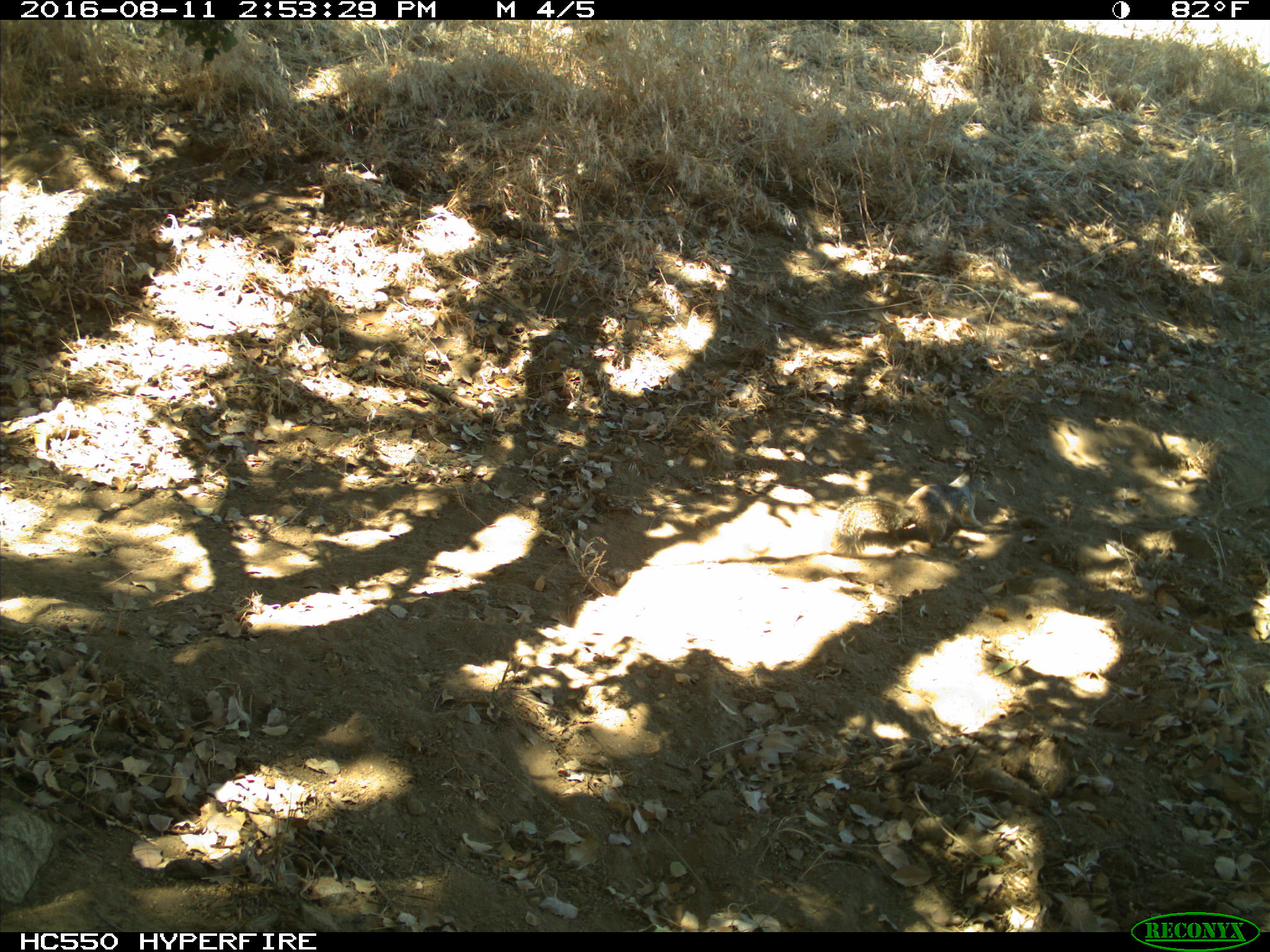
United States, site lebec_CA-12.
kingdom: Animalia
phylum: Chordata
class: Mammalia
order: Rodentia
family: Sciuridae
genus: Otospermophilus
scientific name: Otospermophilus beecheyi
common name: california ground squirrel